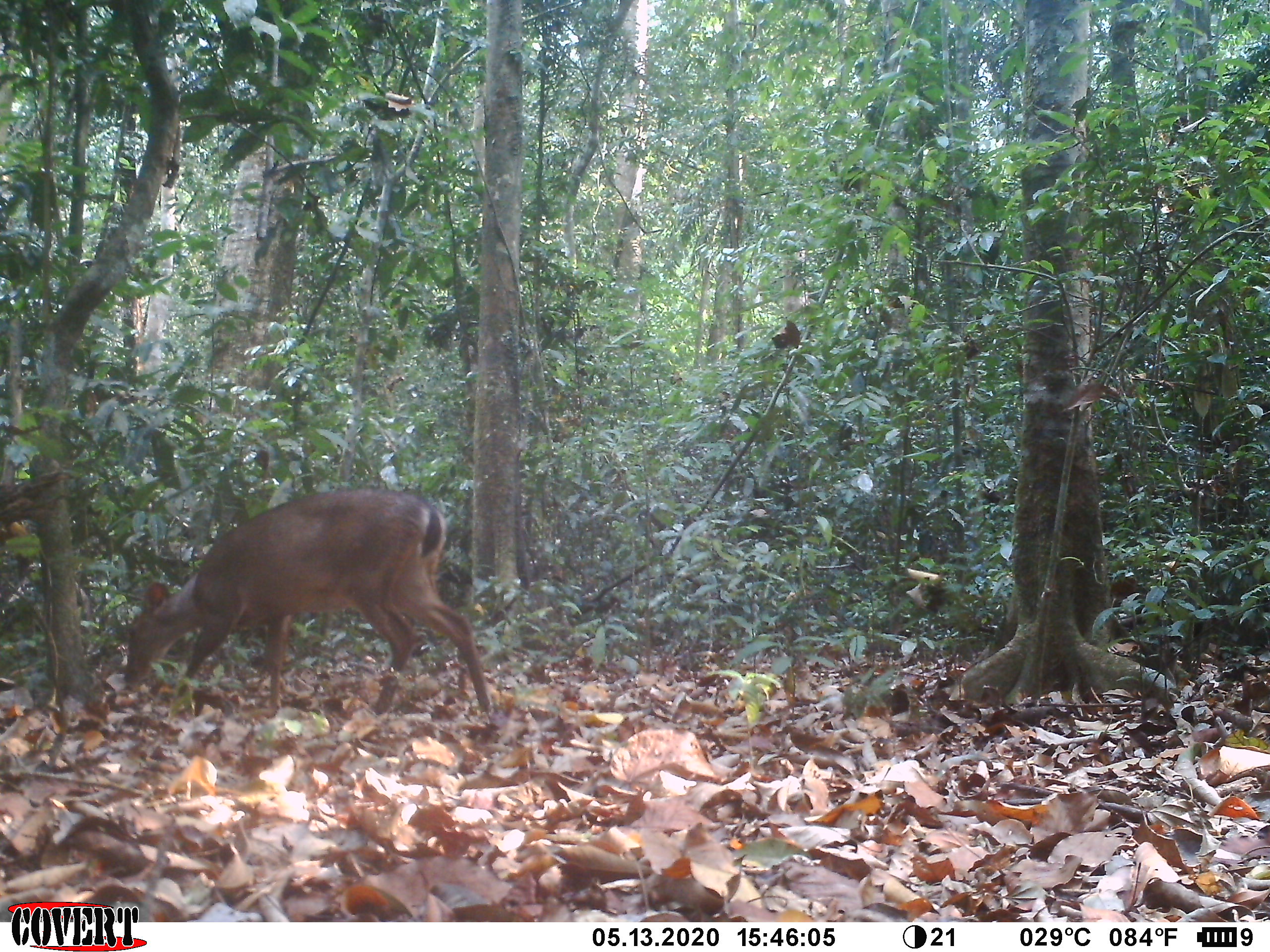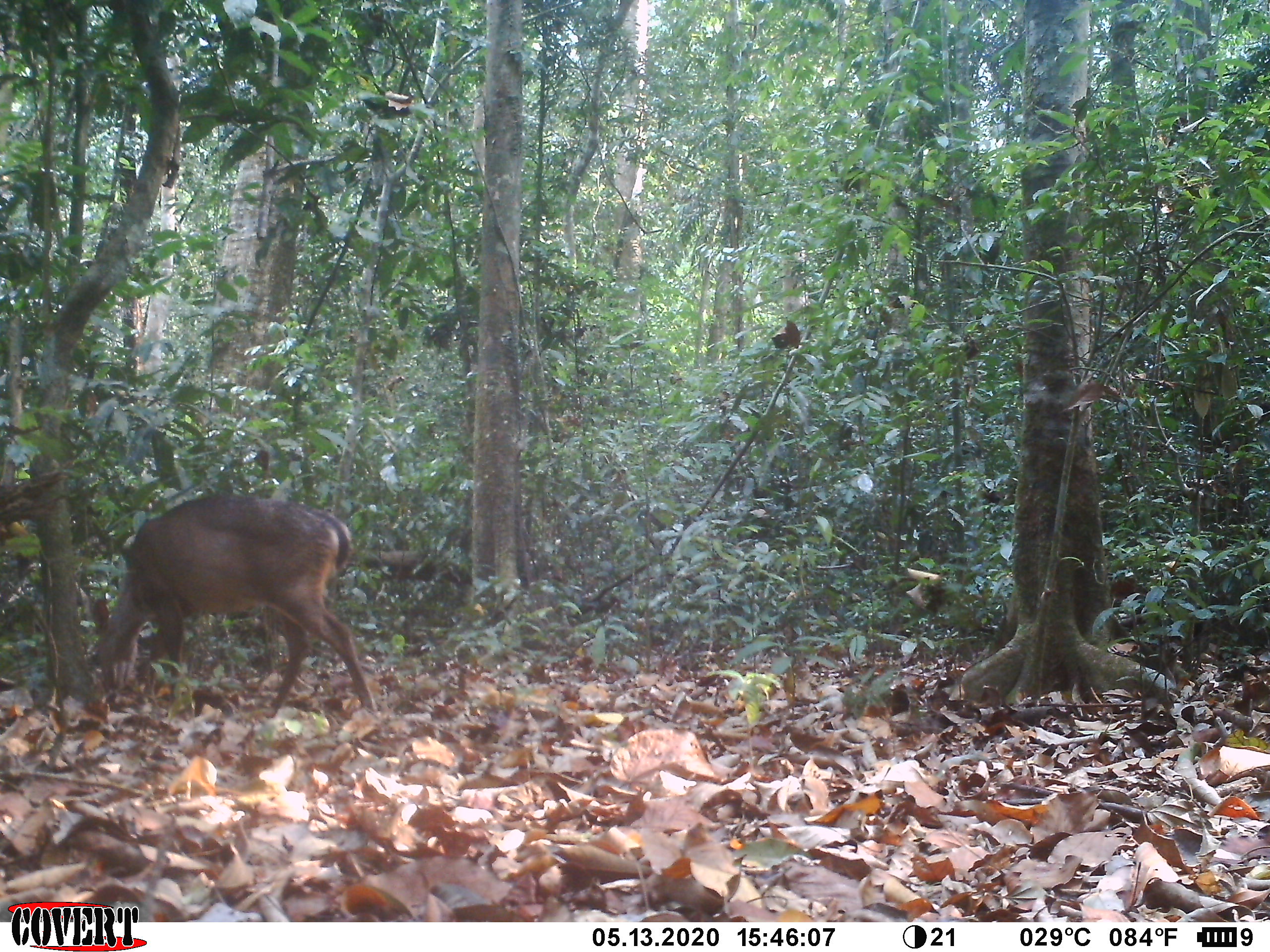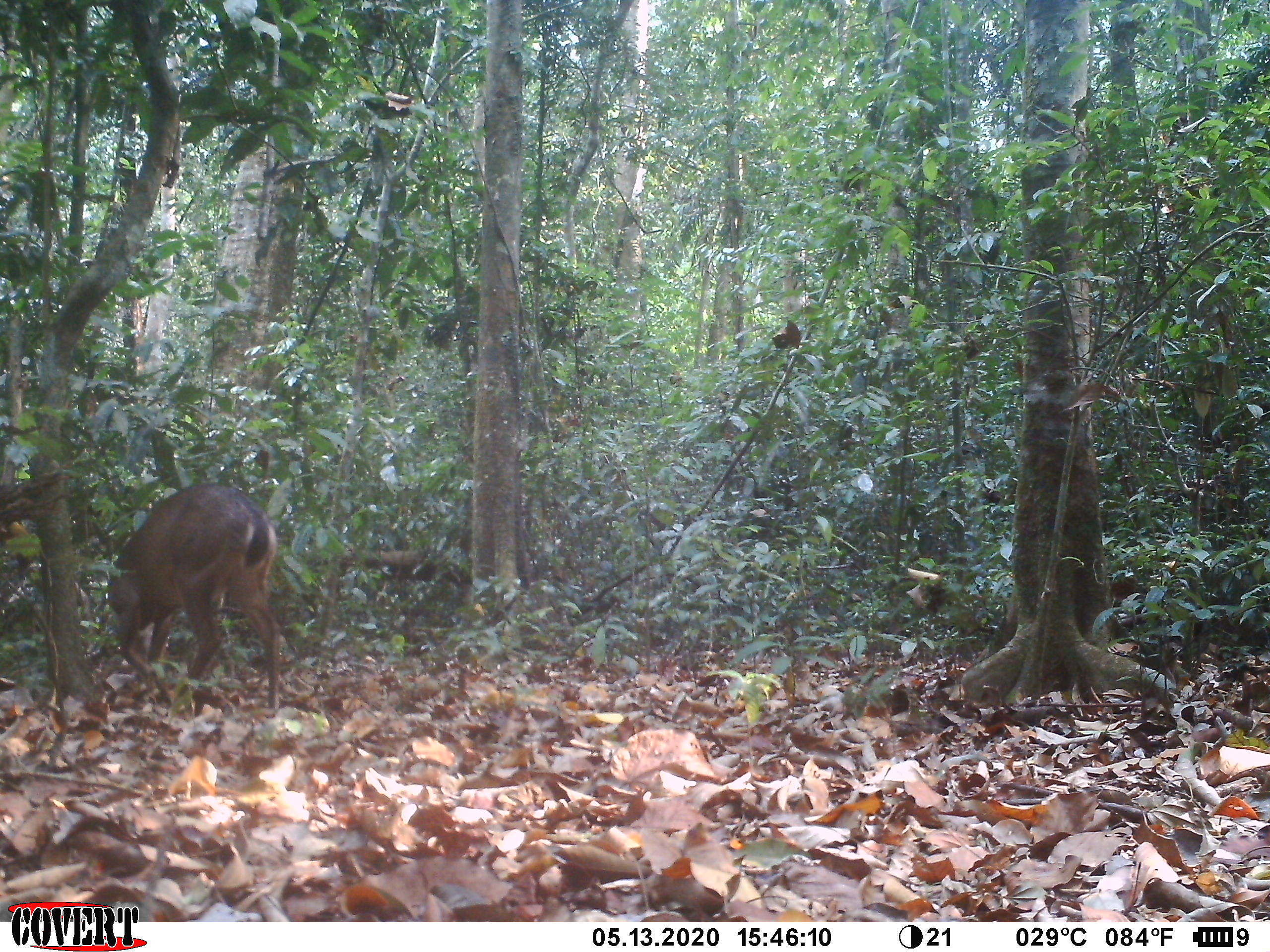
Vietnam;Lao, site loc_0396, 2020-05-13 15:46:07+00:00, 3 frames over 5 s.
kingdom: Animalia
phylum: Chordata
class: Mammalia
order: Artiodactyla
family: Cervidae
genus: Muntiacus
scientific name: Muntiacus vuquangensis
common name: large-antlered muntjac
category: large antlered muntjac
Large antlered muntjac (large-antlered muntjac) (Muntiacus vuquangensis). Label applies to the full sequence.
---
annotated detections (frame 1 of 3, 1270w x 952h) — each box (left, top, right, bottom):
large antlered muntjac: (125, 485, 492, 714)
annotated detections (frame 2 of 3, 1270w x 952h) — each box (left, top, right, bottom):
large antlered muntjac: (91, 492, 375, 717)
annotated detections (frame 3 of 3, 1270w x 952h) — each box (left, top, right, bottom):
large antlered muntjac: (106, 484, 281, 708)